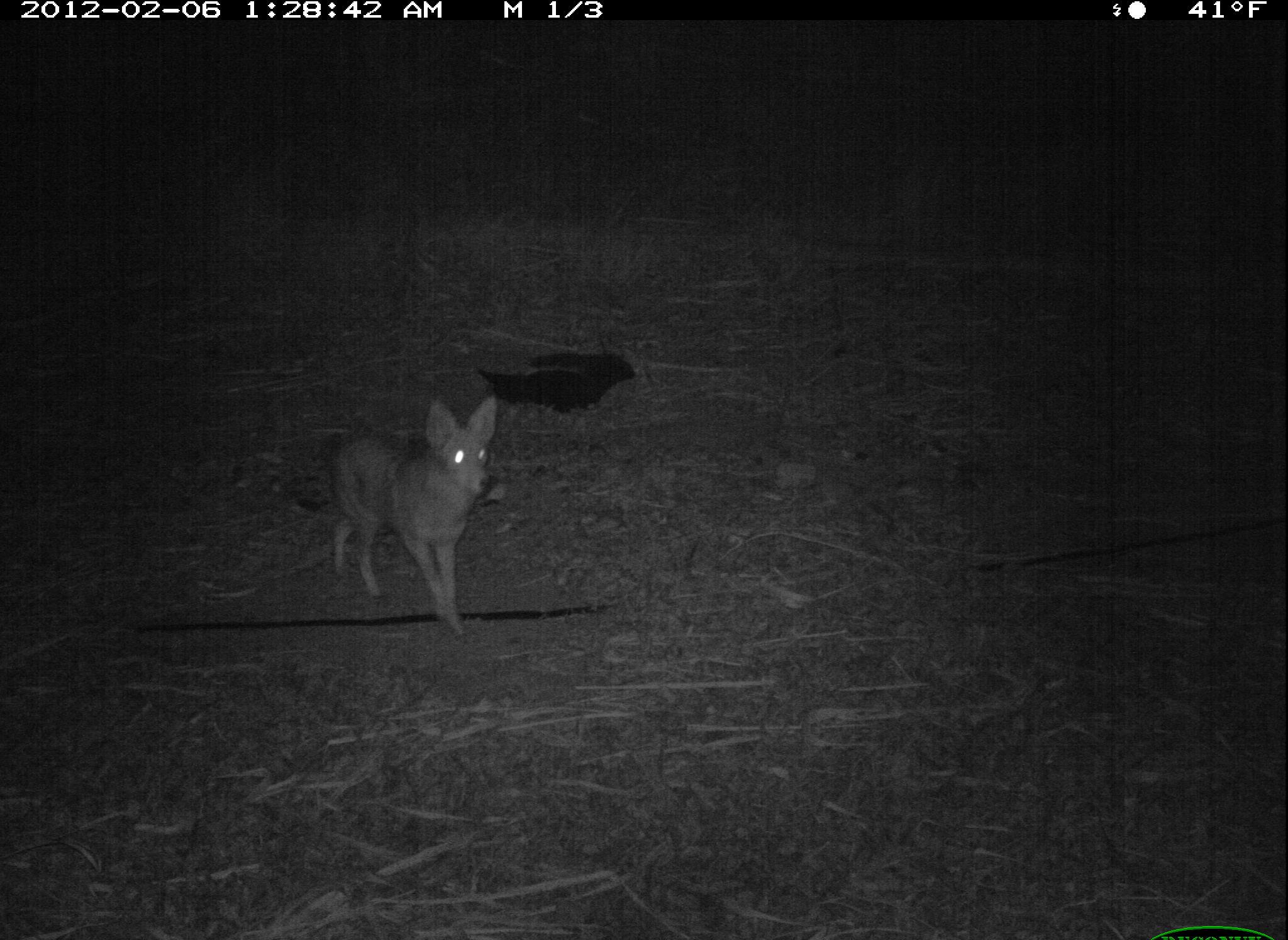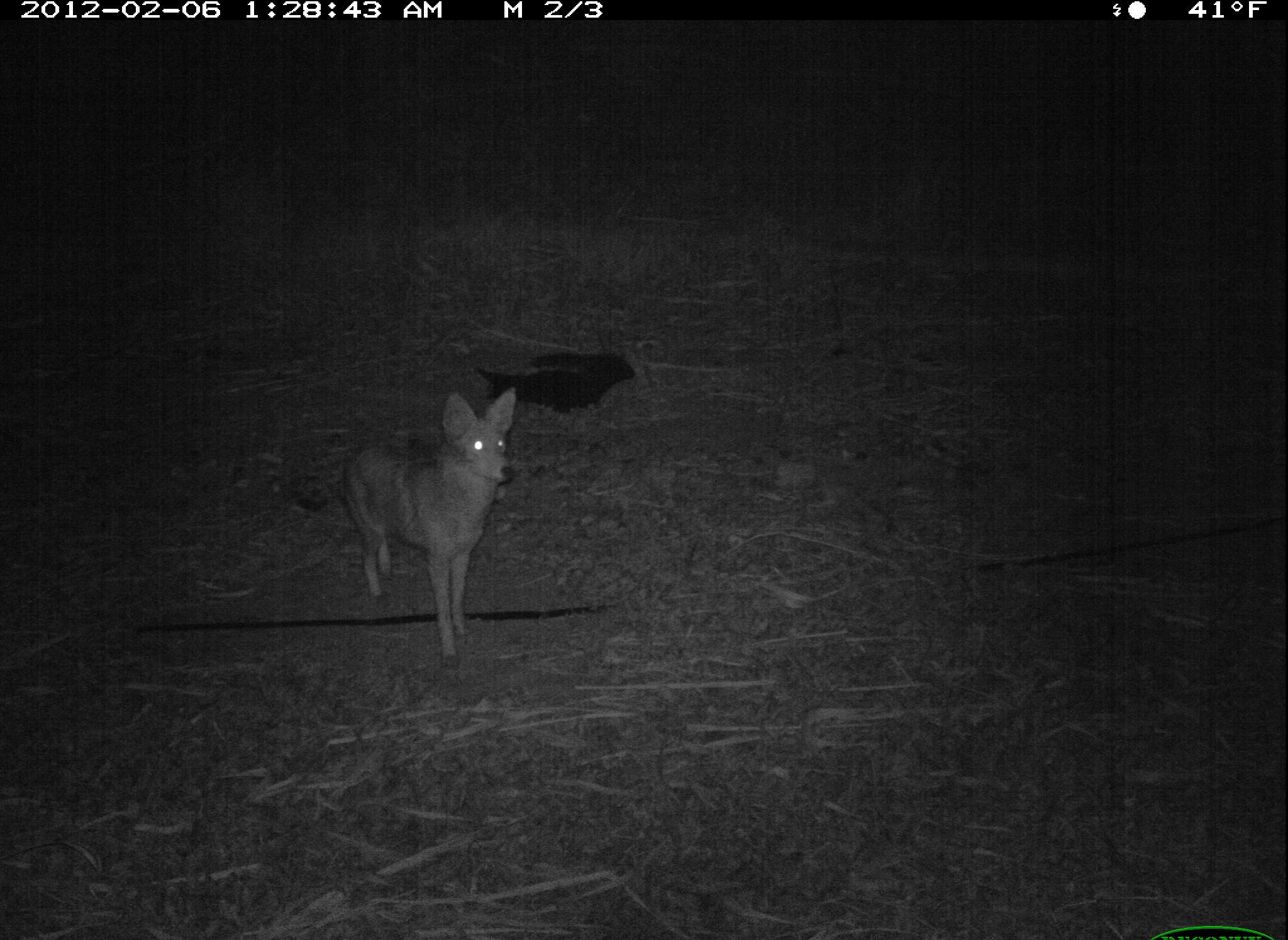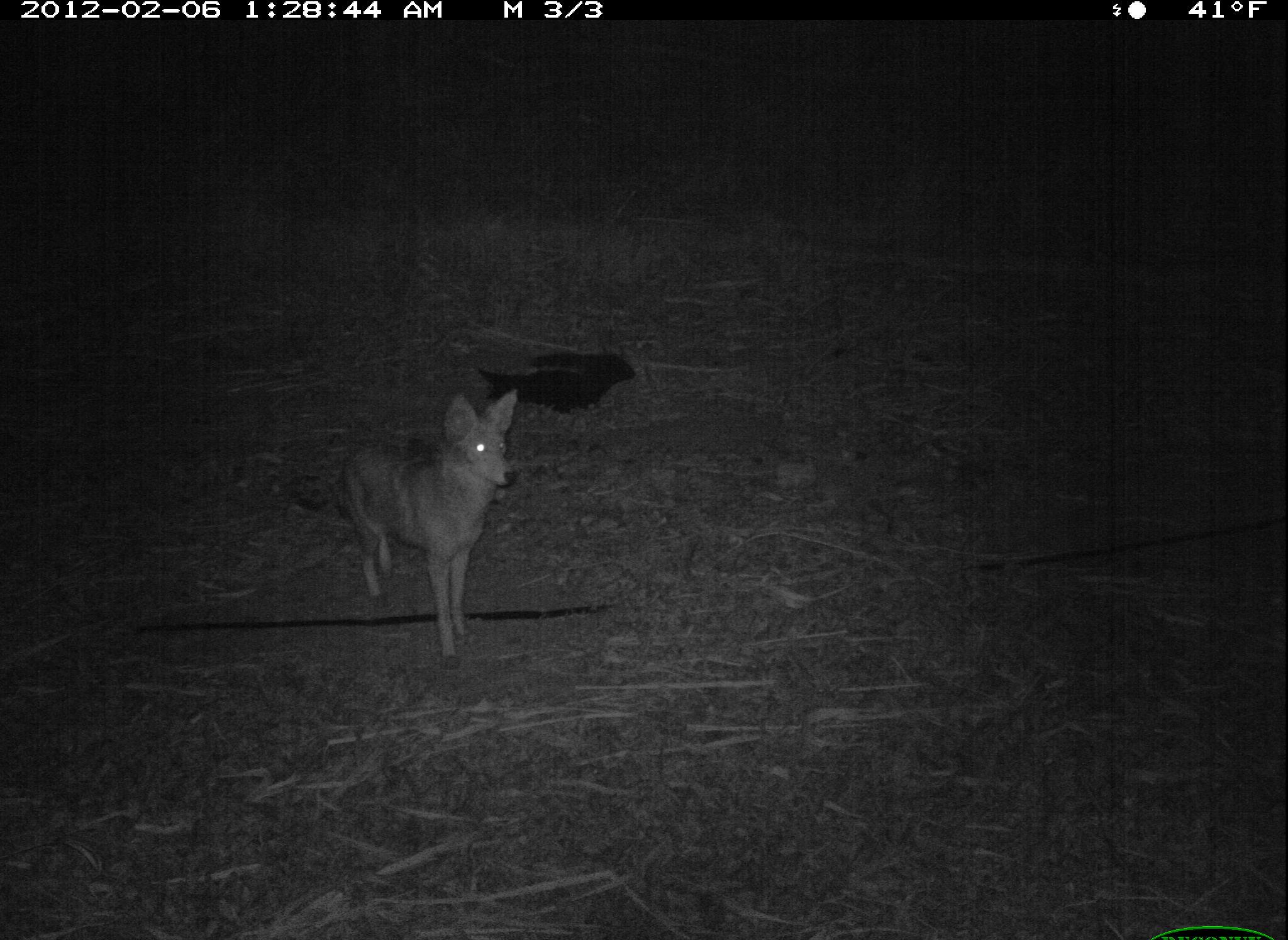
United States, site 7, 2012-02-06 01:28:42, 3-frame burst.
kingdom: Animalia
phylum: Chordata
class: Mammalia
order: Carnivora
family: Canidae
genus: Canis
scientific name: Canis latrans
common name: coyote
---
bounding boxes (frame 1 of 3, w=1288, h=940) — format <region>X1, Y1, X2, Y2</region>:
coyote: <region>275, 390, 518, 651</region>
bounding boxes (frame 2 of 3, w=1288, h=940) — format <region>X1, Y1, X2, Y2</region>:
coyote: <region>309, 383, 535, 670</region>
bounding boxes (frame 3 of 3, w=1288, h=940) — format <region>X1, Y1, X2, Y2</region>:
coyote: <region>324, 382, 530, 676</region>